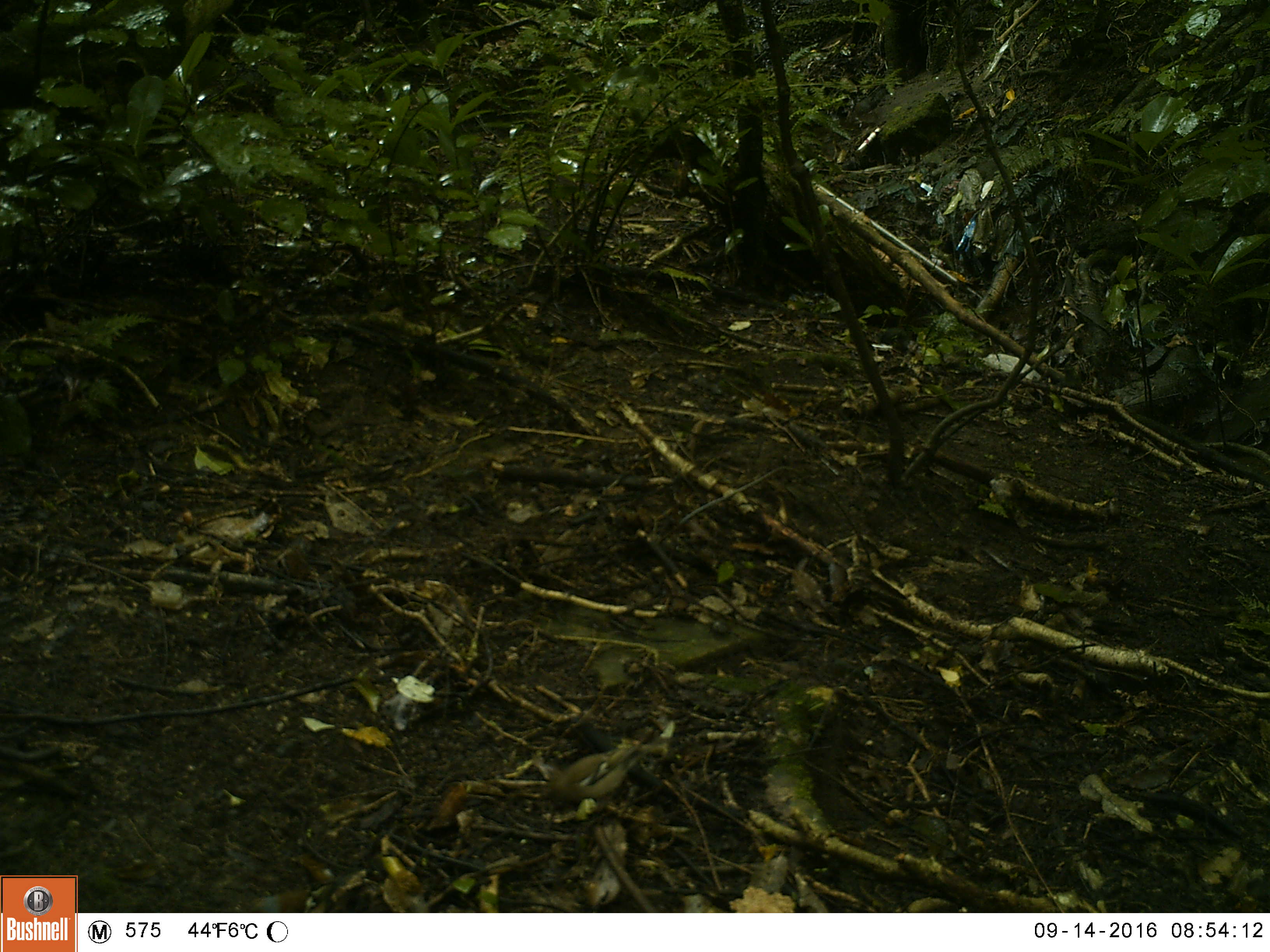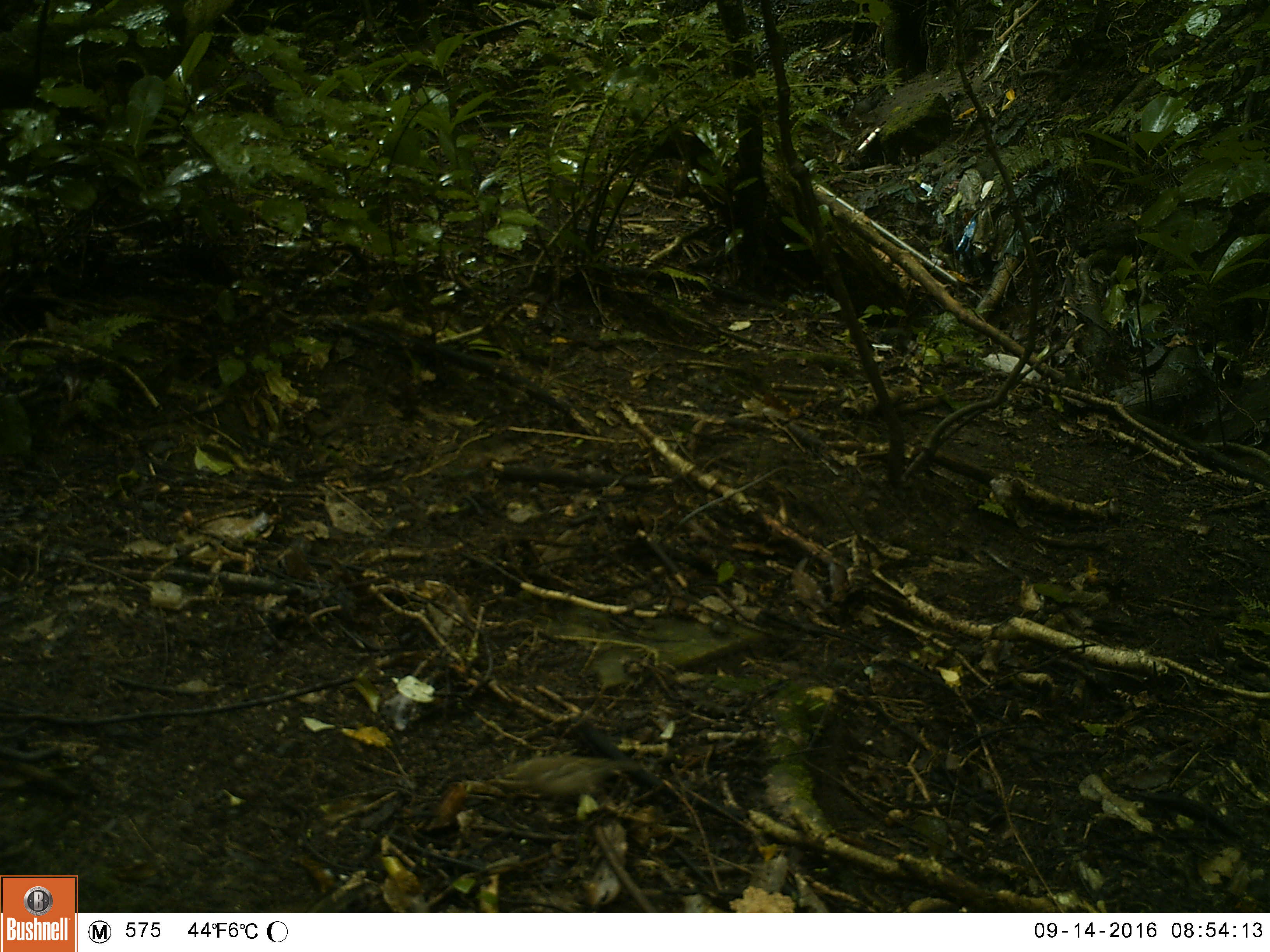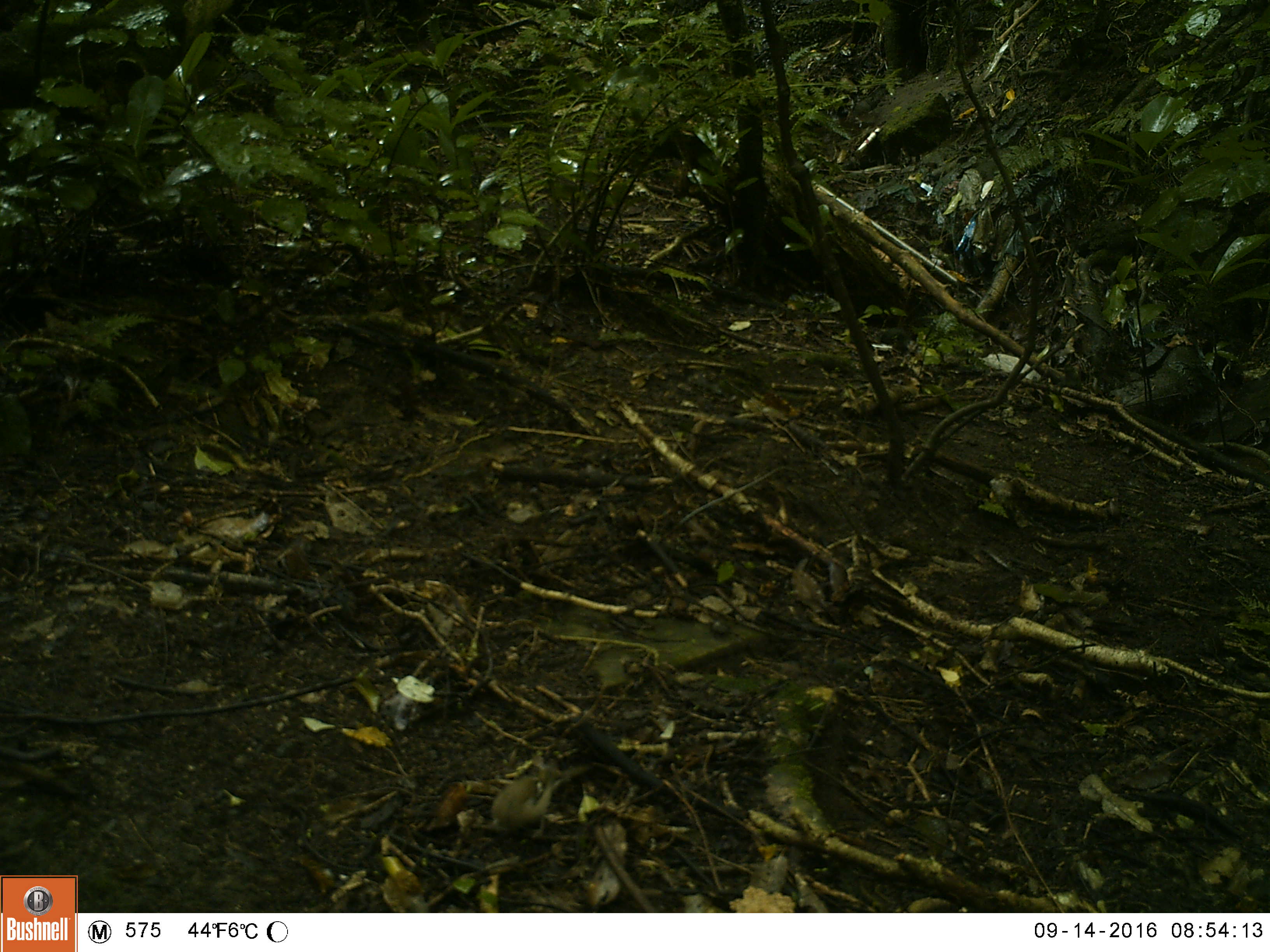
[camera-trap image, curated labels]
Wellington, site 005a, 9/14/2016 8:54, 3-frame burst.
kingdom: Animalia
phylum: Chordata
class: Aves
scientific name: Aves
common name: bird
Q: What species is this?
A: Bird (Aves).